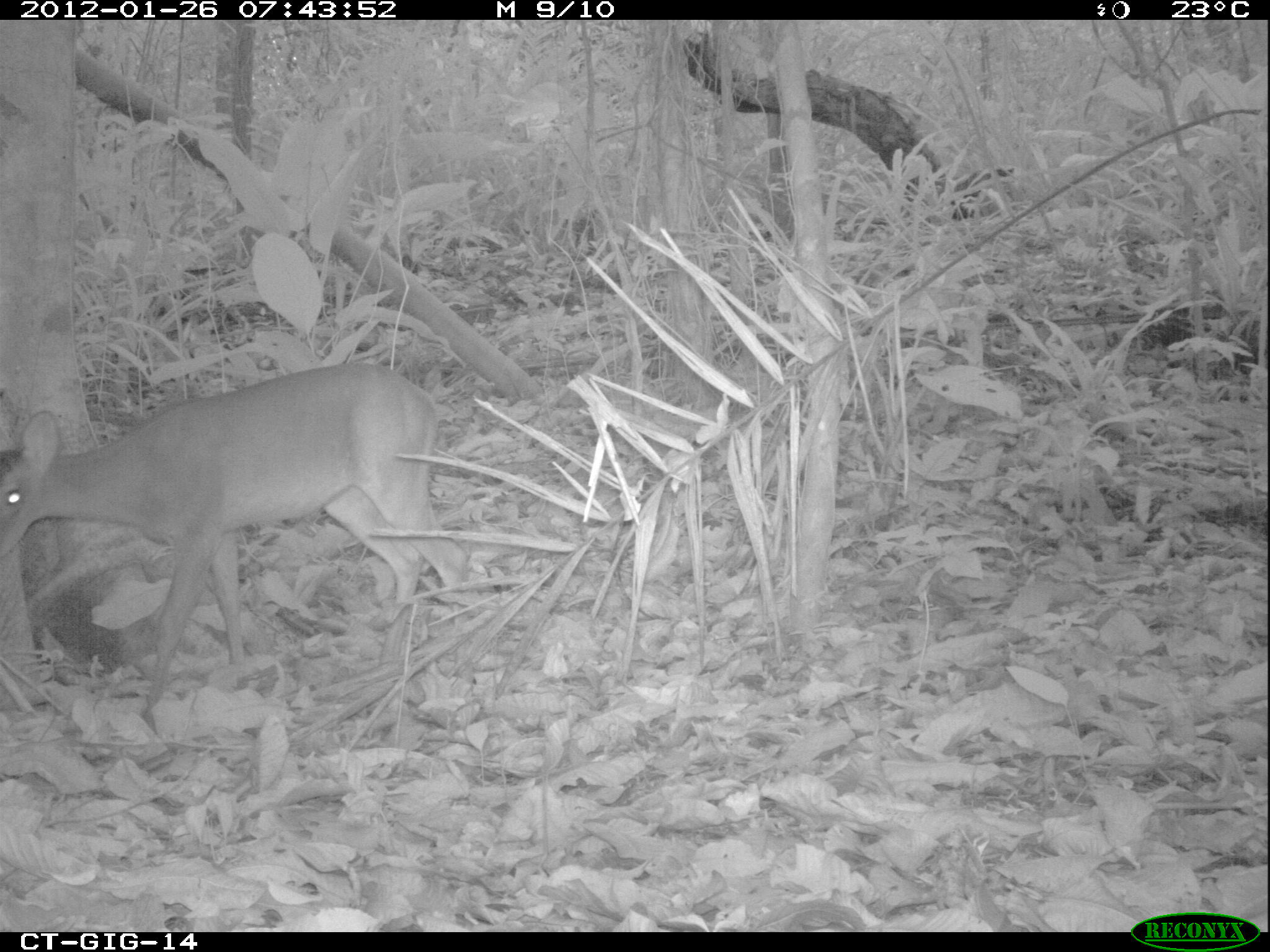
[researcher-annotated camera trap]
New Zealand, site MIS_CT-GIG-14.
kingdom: Animalia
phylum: Chordata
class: Mammalia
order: Artiodactyla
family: Cervidae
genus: Odocoileus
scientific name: Odocoileus virginianus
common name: white-tailed deer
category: white tailed deer